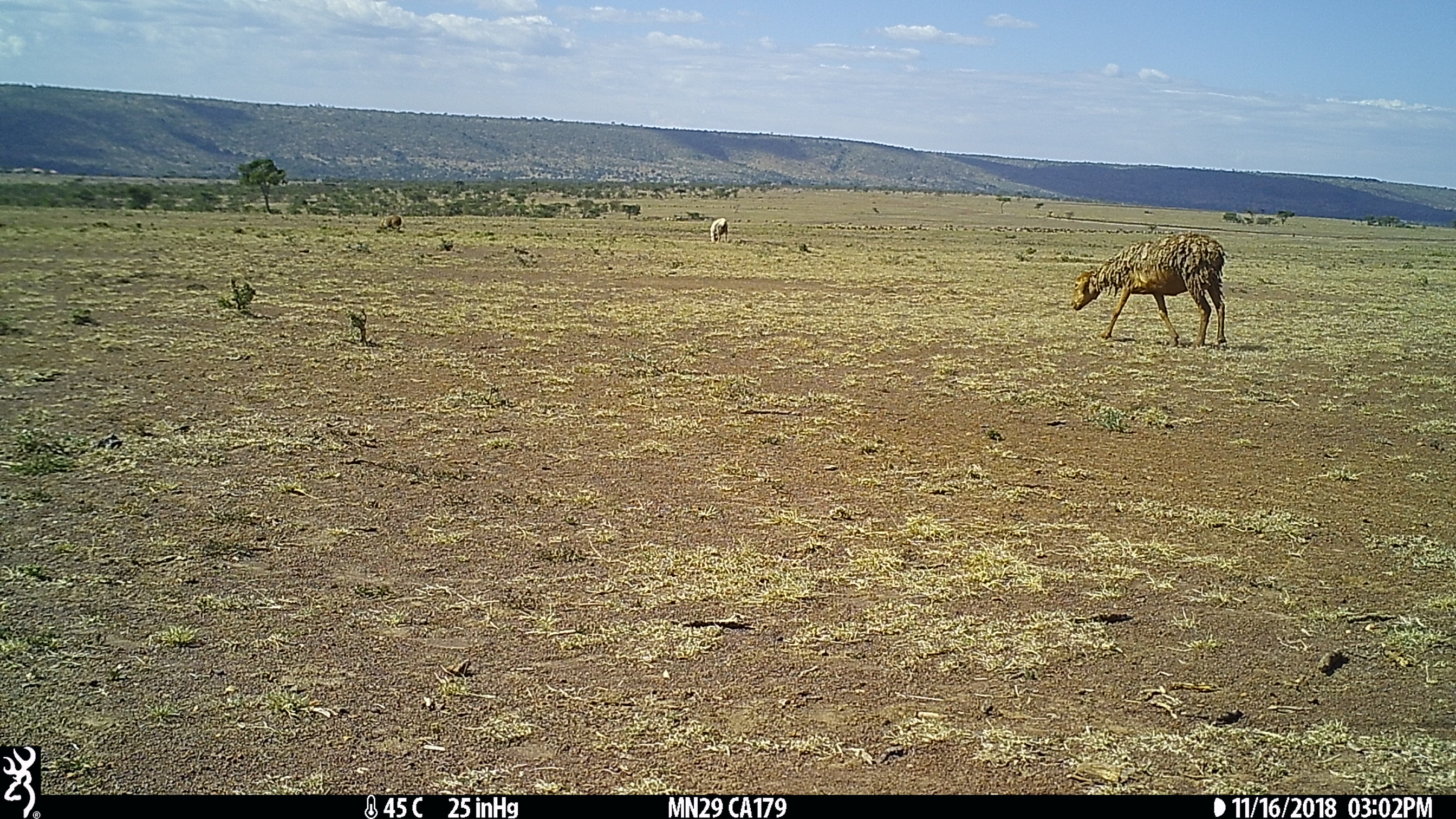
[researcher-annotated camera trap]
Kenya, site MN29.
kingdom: Animalia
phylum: Chordata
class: Mammalia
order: Artiodactyla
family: Bovidae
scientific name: Bovidae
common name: sheep or goat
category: shoat